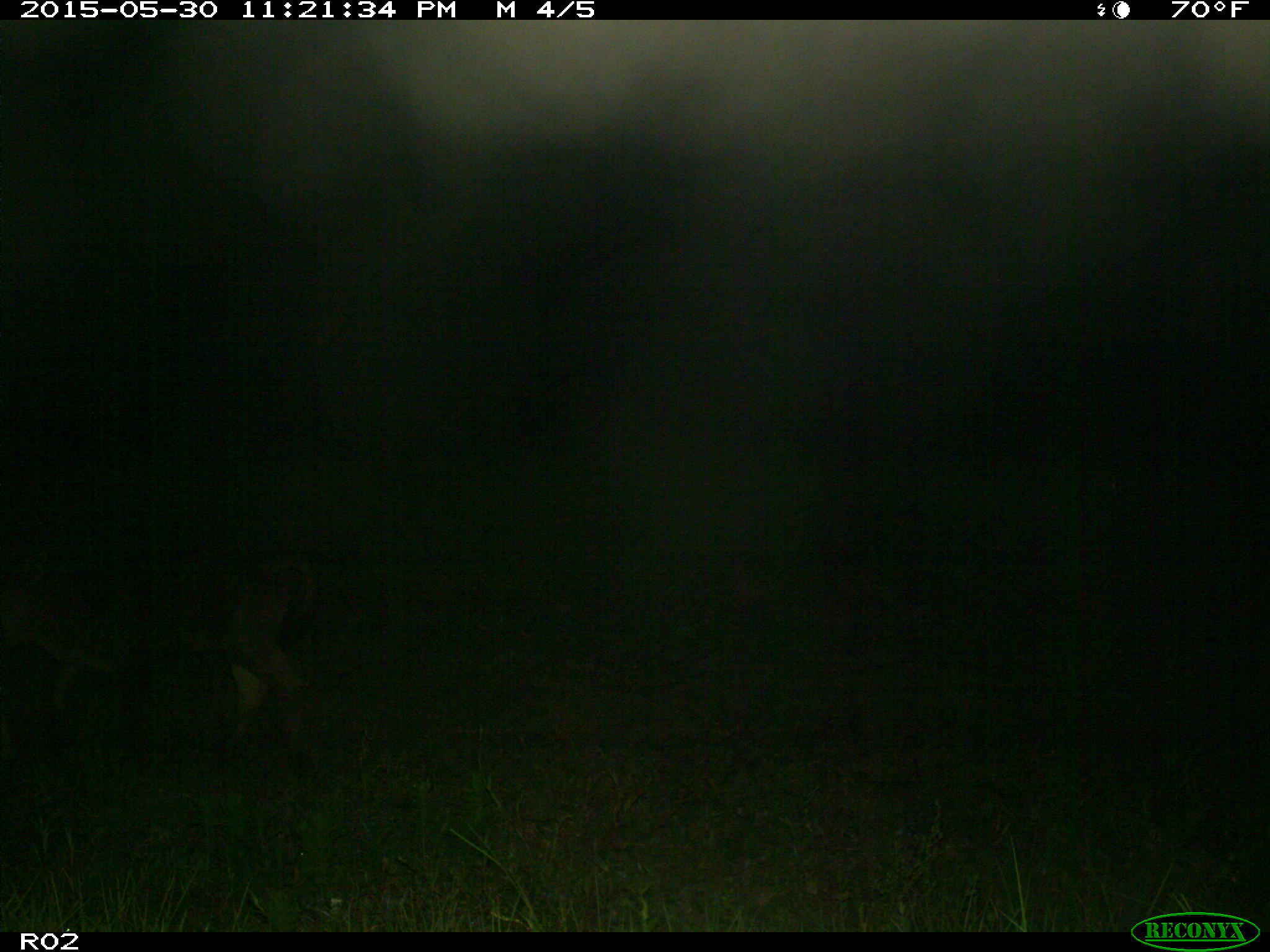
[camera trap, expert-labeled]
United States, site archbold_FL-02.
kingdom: Animalia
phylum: Chordata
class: Mammalia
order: Artiodactyla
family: Bovidae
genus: Bos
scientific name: Bos taurus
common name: domestic cow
Bos taurus (domestic cow).